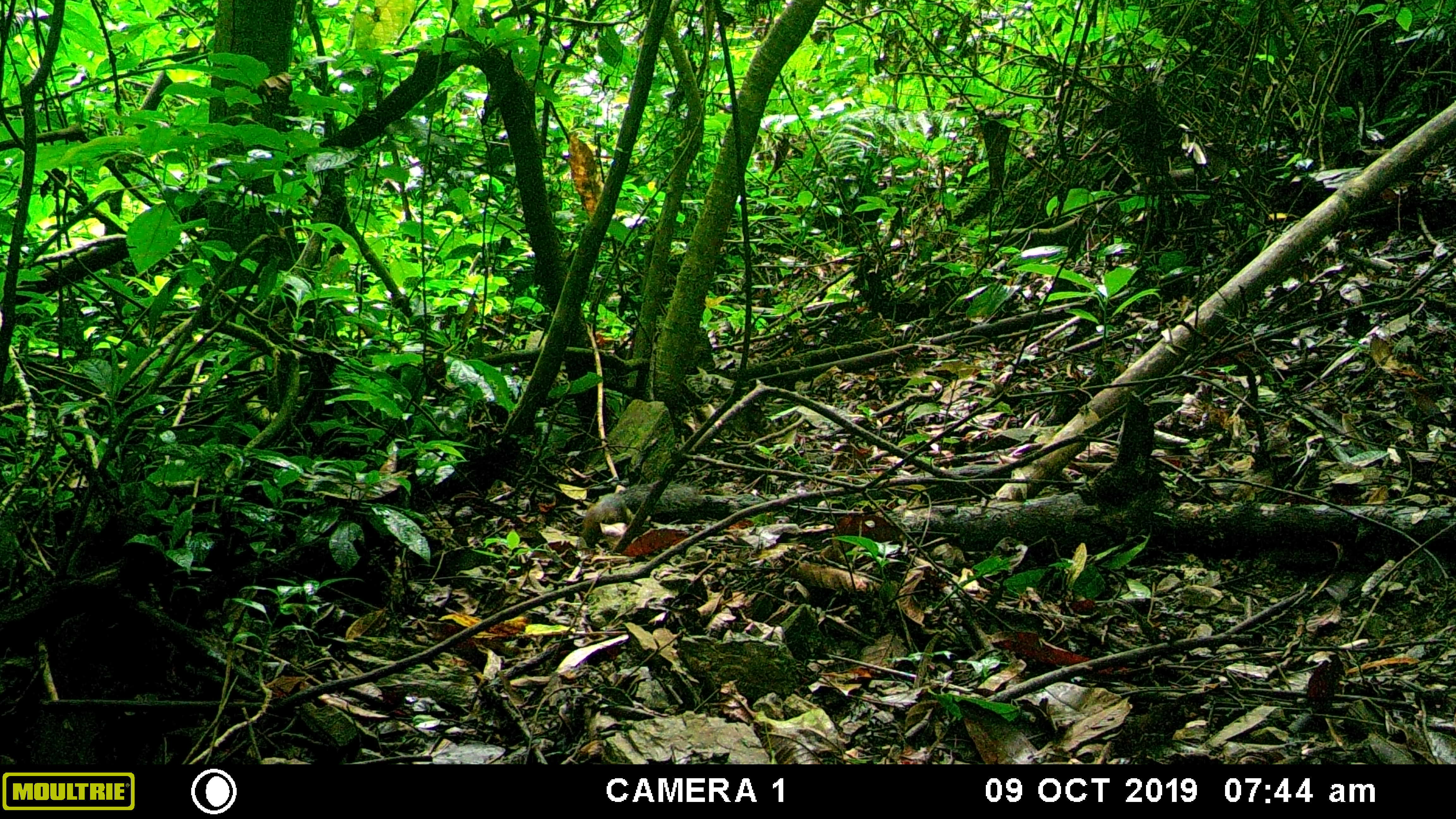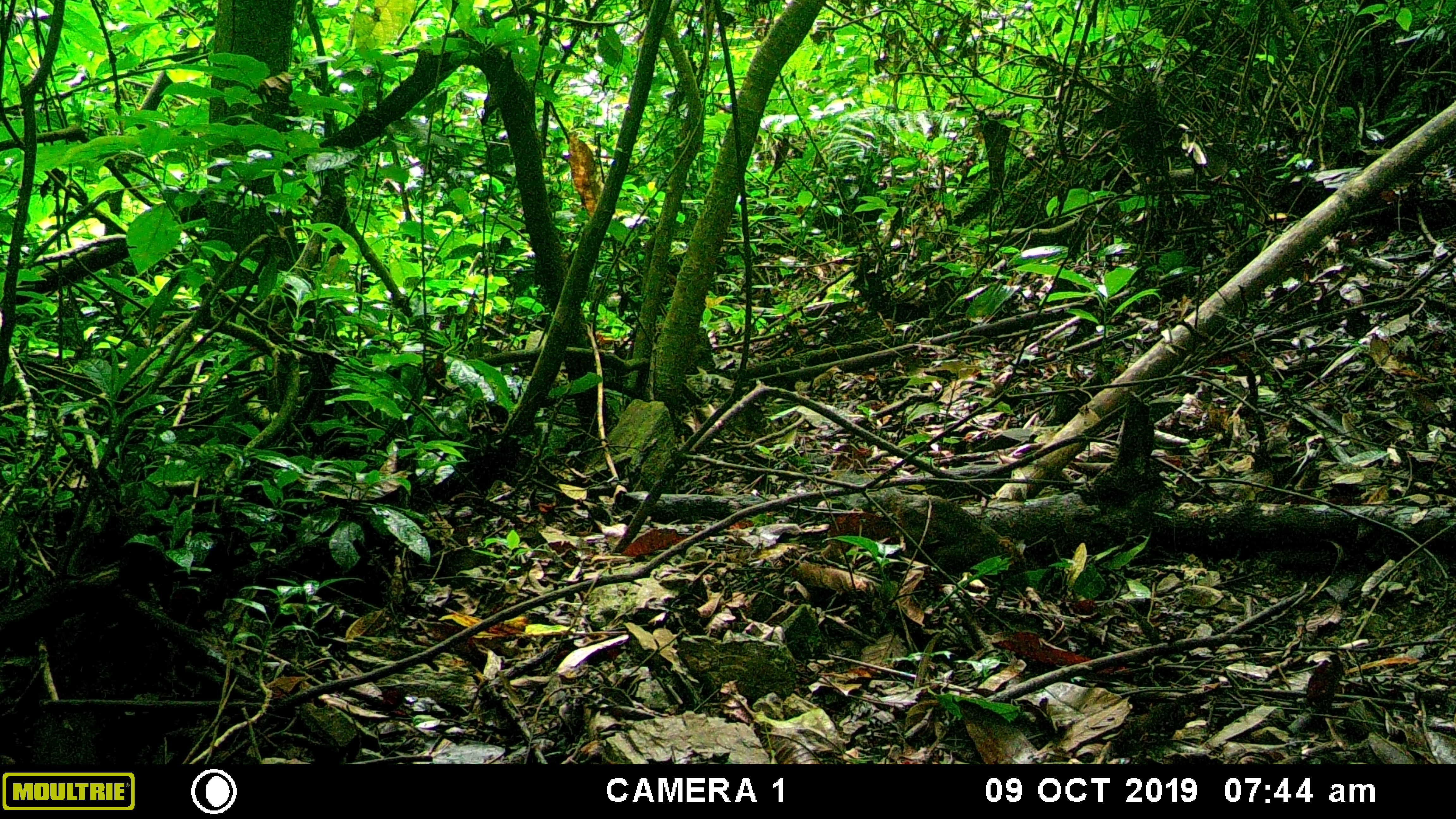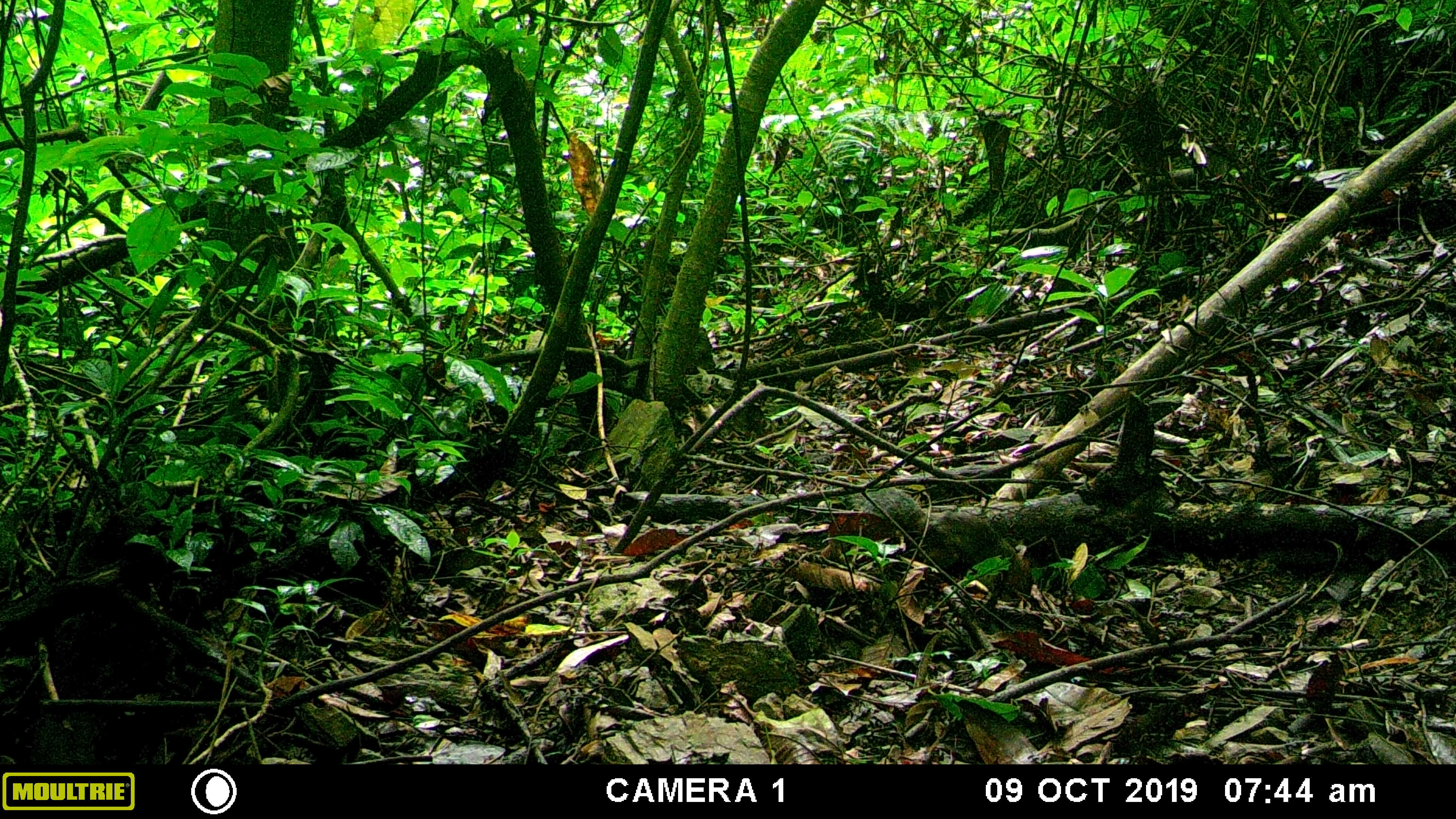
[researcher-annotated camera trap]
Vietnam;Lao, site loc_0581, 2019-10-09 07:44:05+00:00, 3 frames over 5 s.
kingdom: Animalia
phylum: Chordata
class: Mammalia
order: Rodentia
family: Sciuridae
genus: Dremomys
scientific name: Dremomys rufigenis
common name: red-cheeked squirrel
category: red cheeked squirrel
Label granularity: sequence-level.